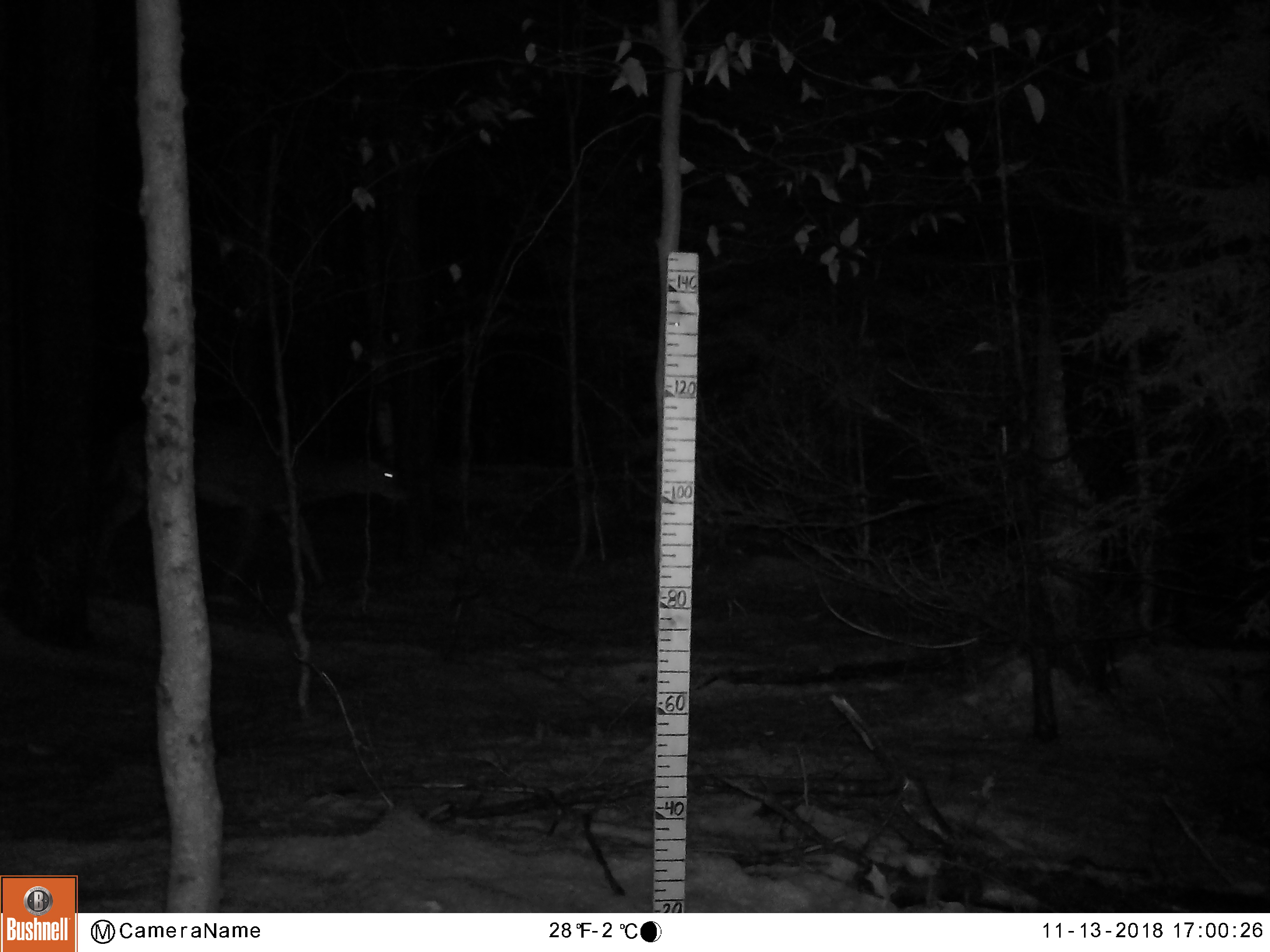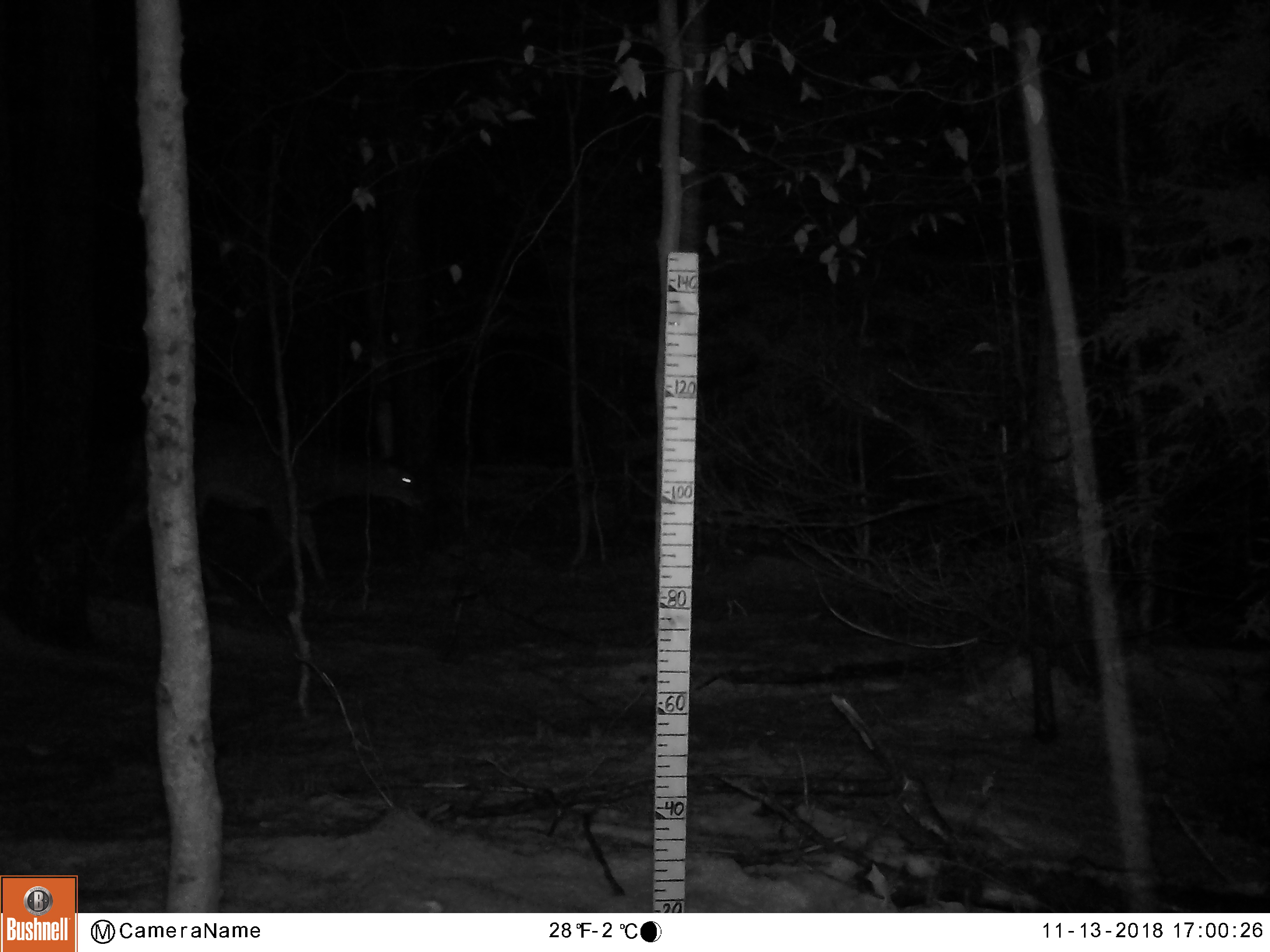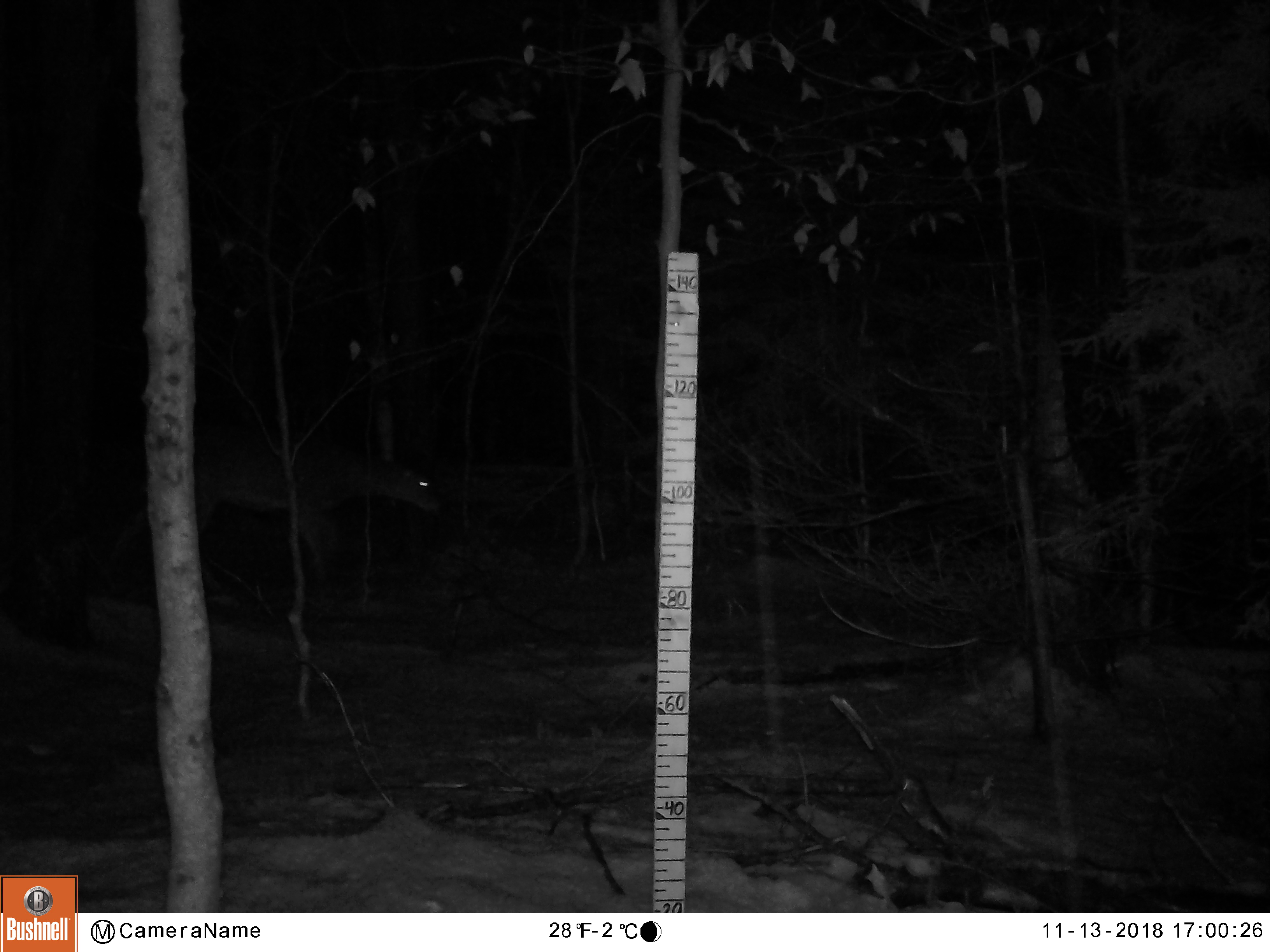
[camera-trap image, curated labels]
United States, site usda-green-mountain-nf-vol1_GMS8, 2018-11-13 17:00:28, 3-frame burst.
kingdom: Animalia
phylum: Chordata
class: Mammalia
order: Artiodactyla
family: Cervidae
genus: Odocoileus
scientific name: Odocoileus virginianus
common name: white-tailed deer